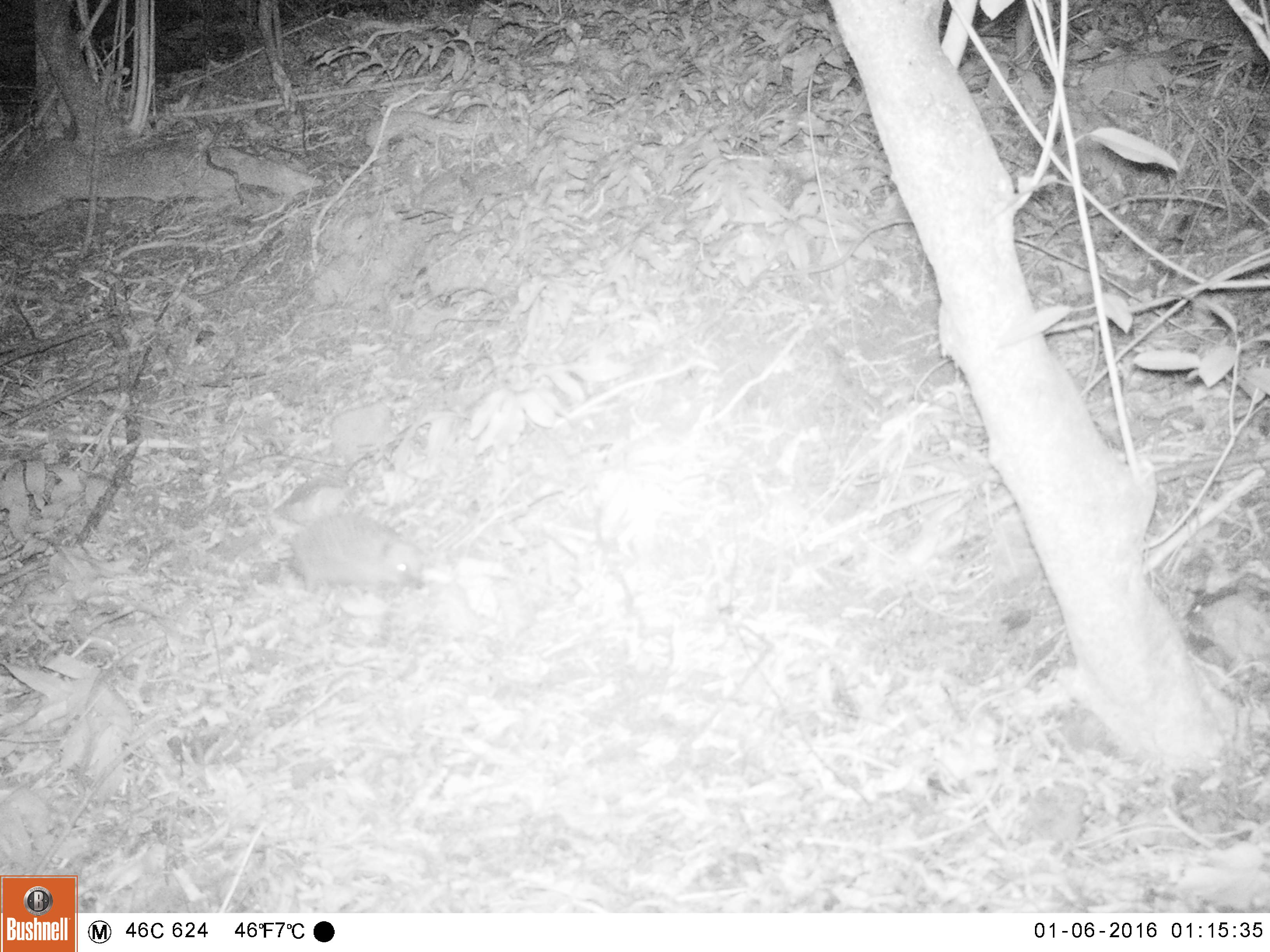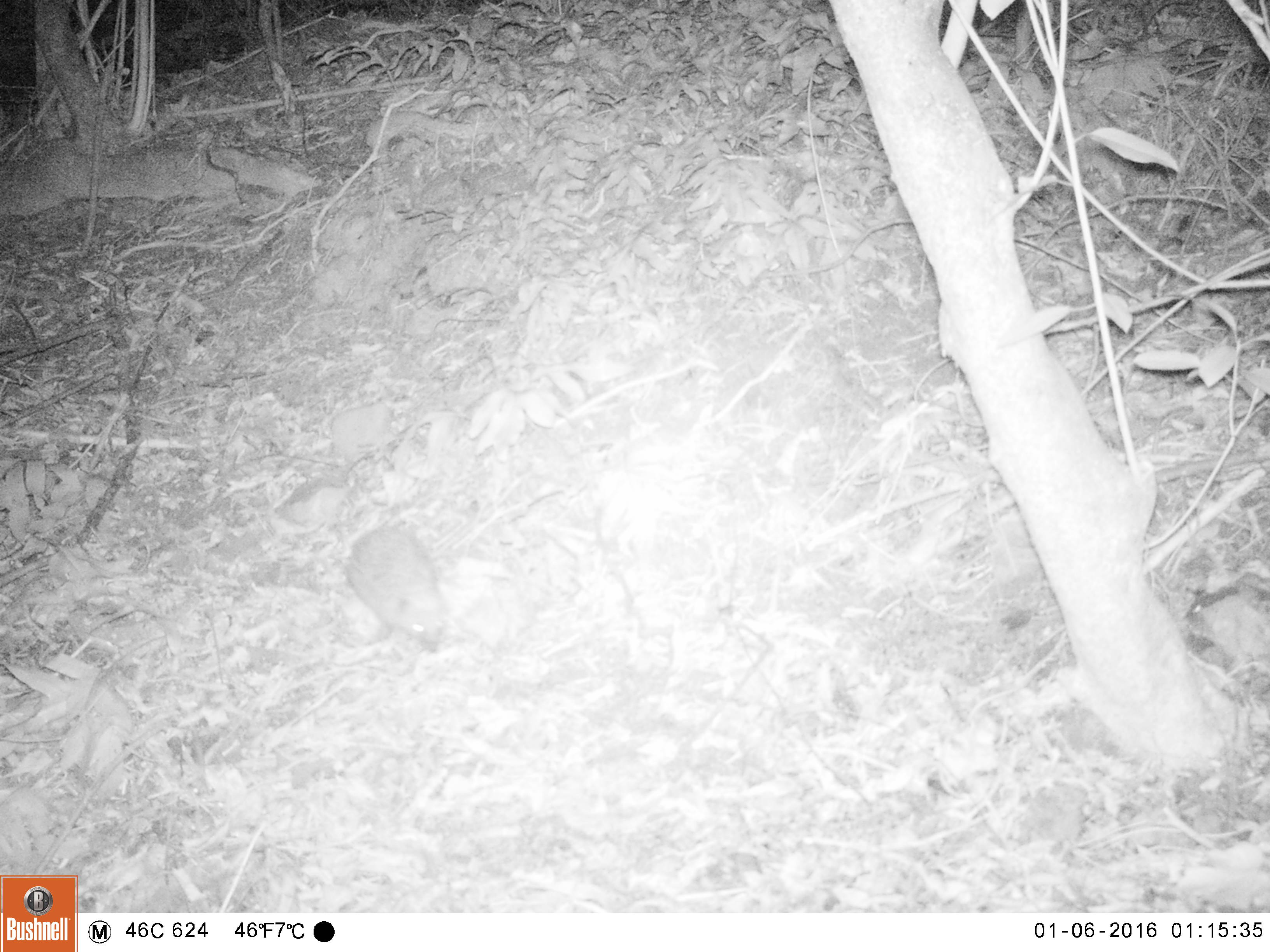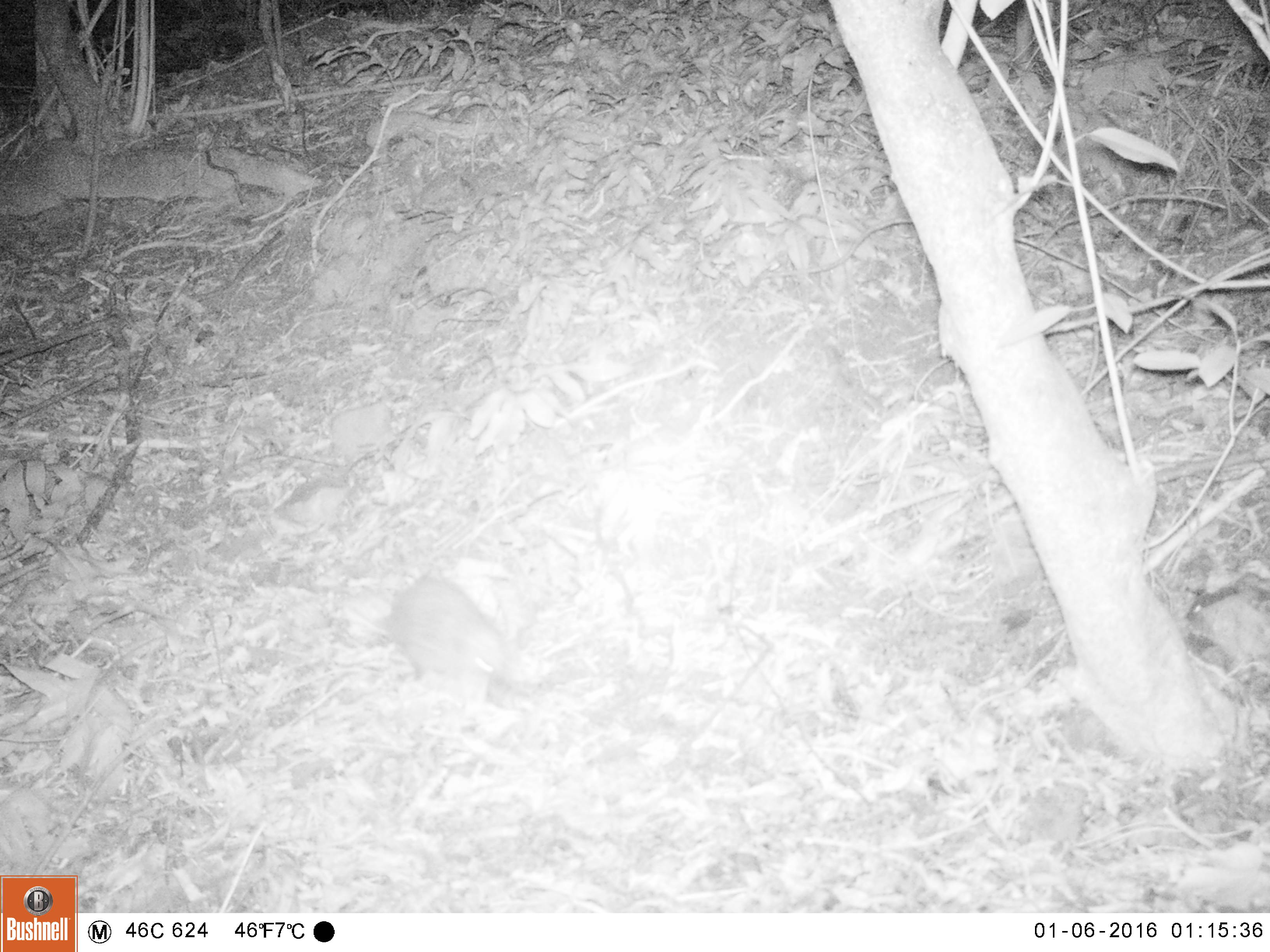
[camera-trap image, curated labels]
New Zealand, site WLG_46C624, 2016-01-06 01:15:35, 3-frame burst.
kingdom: Animalia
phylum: Chordata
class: Mammalia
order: Eulipotyphla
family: Erinaceidae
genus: Erinaceus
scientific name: Erinaceus europaeus europaeus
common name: european hedgehog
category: hedgehog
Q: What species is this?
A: Hedgehog (european hedgehog) (Erinaceus europaeus europaeus).